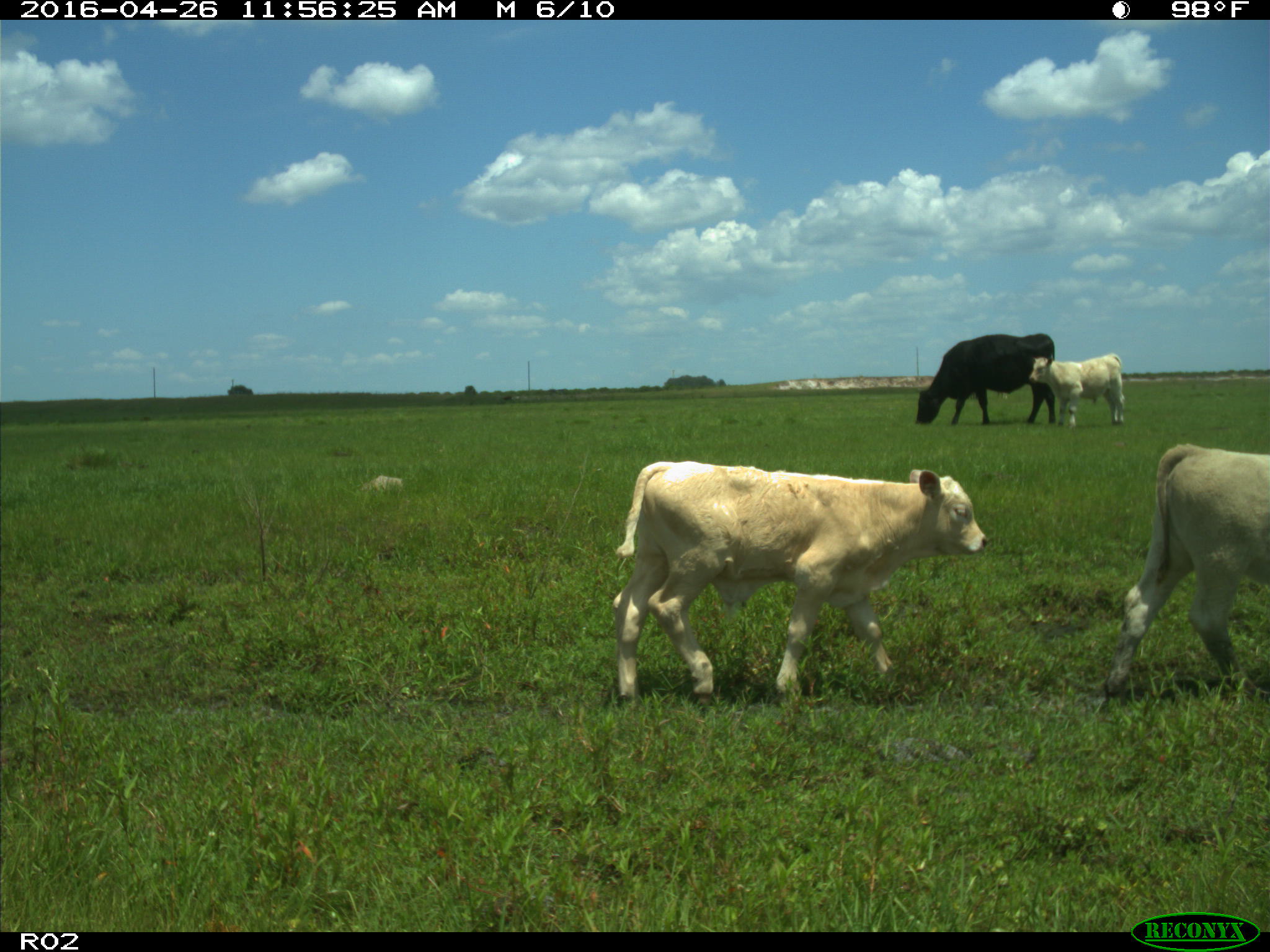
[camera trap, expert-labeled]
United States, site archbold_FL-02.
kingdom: Animalia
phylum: Chordata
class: Mammalia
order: Artiodactyla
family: Bovidae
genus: Bos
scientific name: Bos taurus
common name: domestic cow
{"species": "Bos taurus (domestic cow)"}